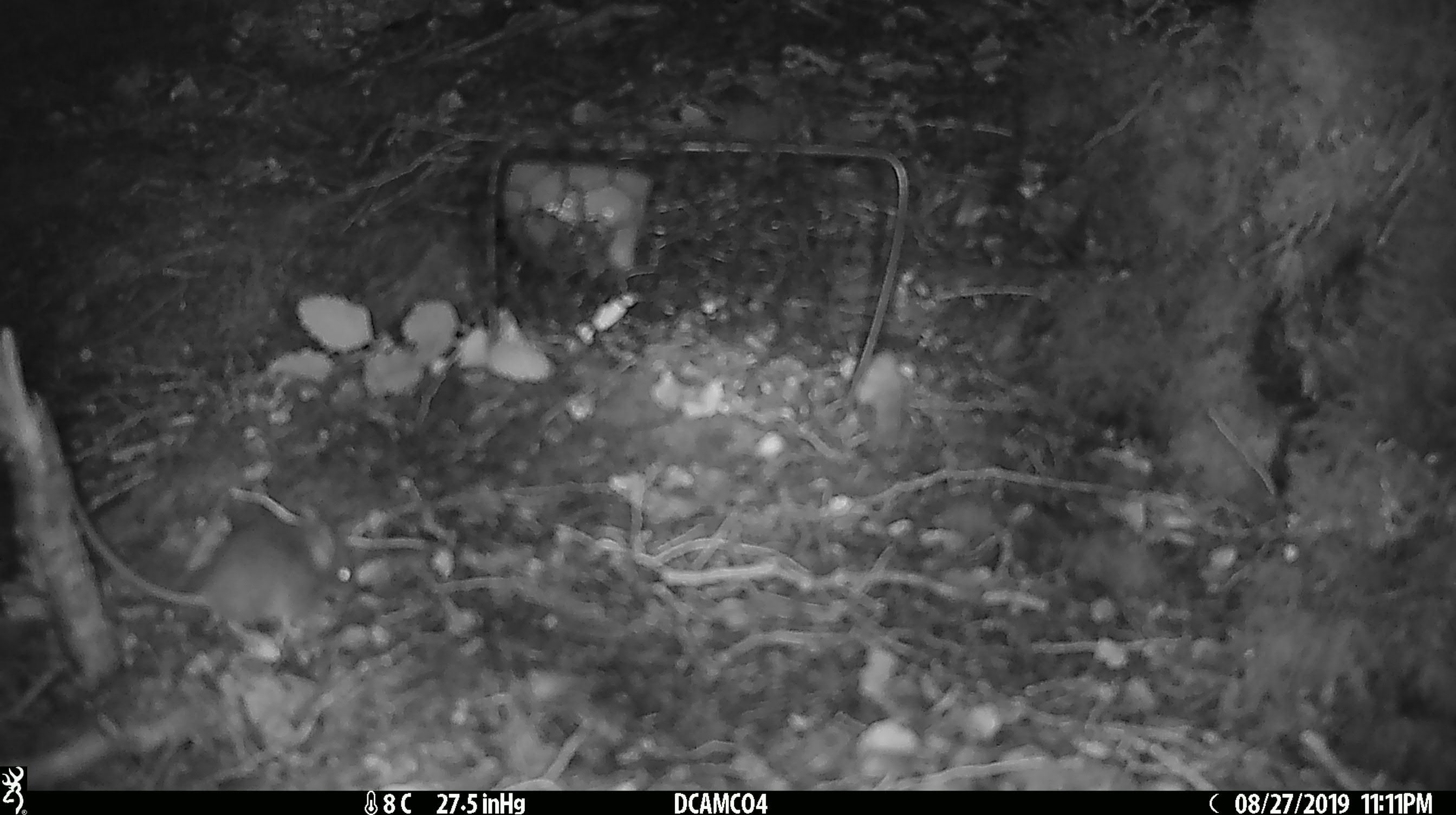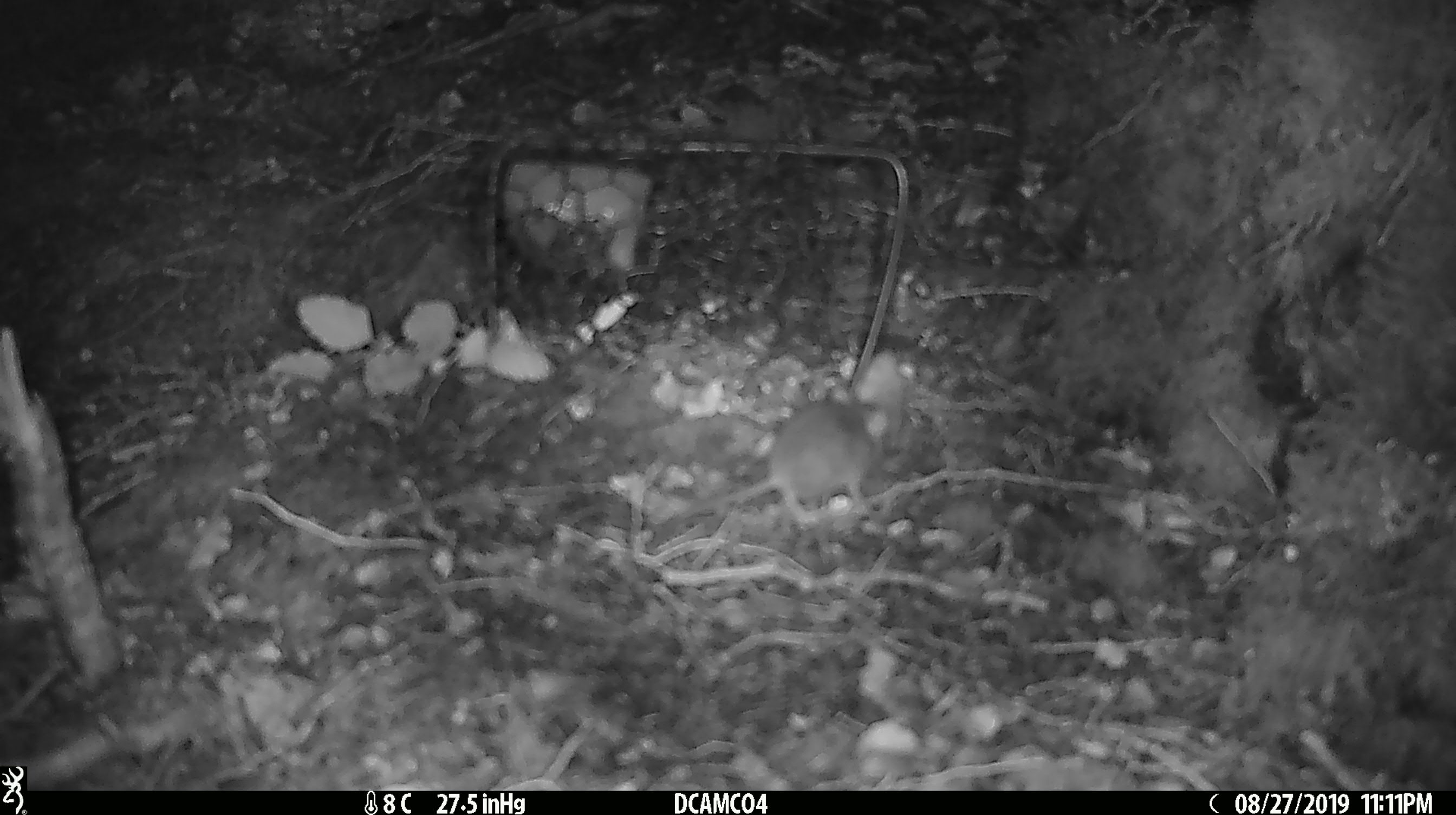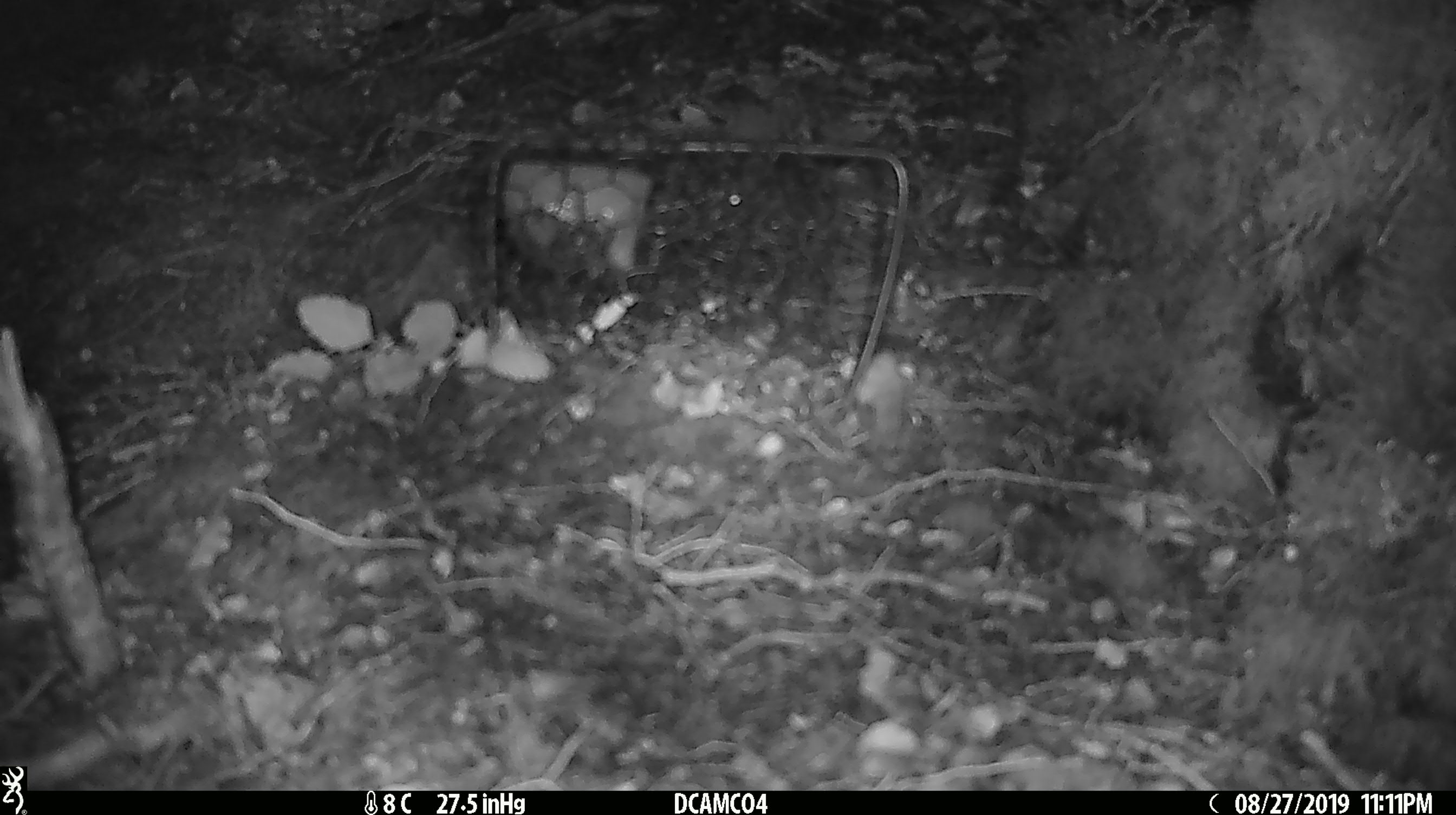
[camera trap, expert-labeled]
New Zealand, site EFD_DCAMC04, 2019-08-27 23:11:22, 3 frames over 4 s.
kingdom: Animalia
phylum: Chordata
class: Mammalia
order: Rodentia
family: Muridae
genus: Mus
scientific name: Mus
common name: mouse